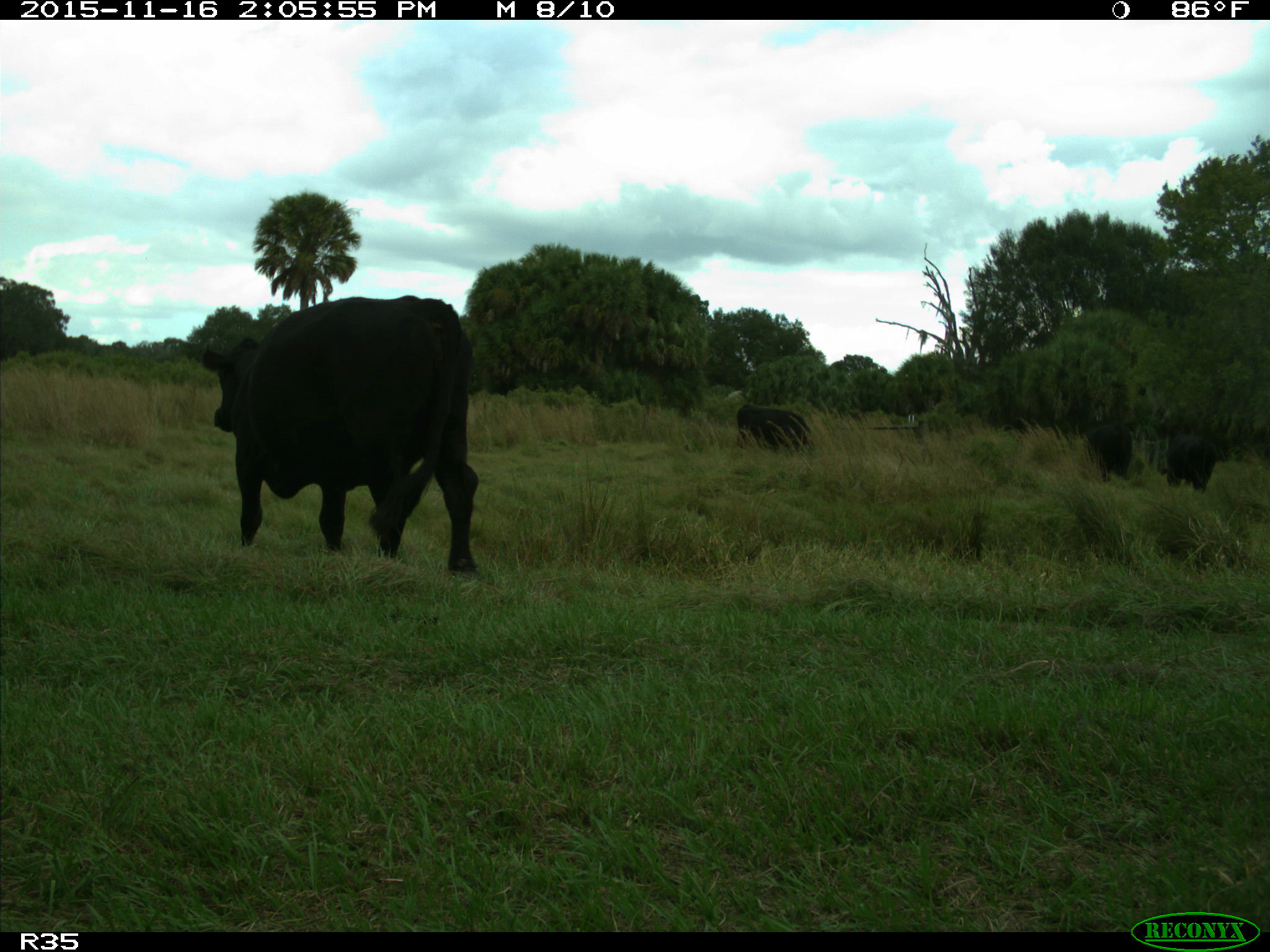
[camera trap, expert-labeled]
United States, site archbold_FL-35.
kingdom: Animalia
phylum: Chordata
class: Mammalia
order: Artiodactyla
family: Bovidae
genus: Bos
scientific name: Bos taurus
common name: domestic cow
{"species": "Bos taurus (domestic cow)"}